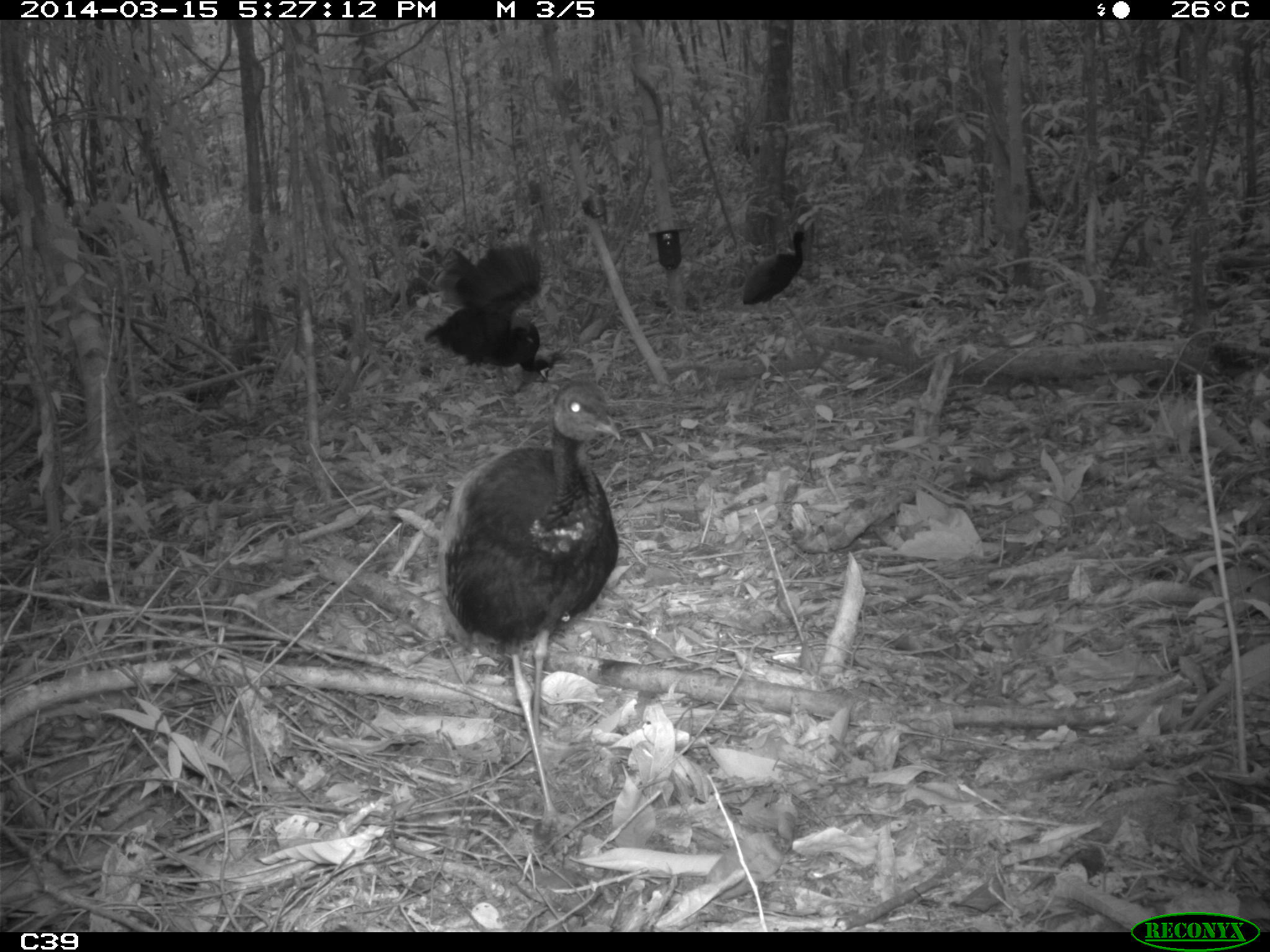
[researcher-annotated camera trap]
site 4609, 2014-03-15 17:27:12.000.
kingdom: Animalia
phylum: Chordata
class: Aves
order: Gruiformes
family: Psophiidae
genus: Psophia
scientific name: Psophia crepitans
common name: gray-winged trumpeter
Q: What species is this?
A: Psophia crepitans (gray-winged trumpeter).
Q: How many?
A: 8.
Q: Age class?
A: Adult.